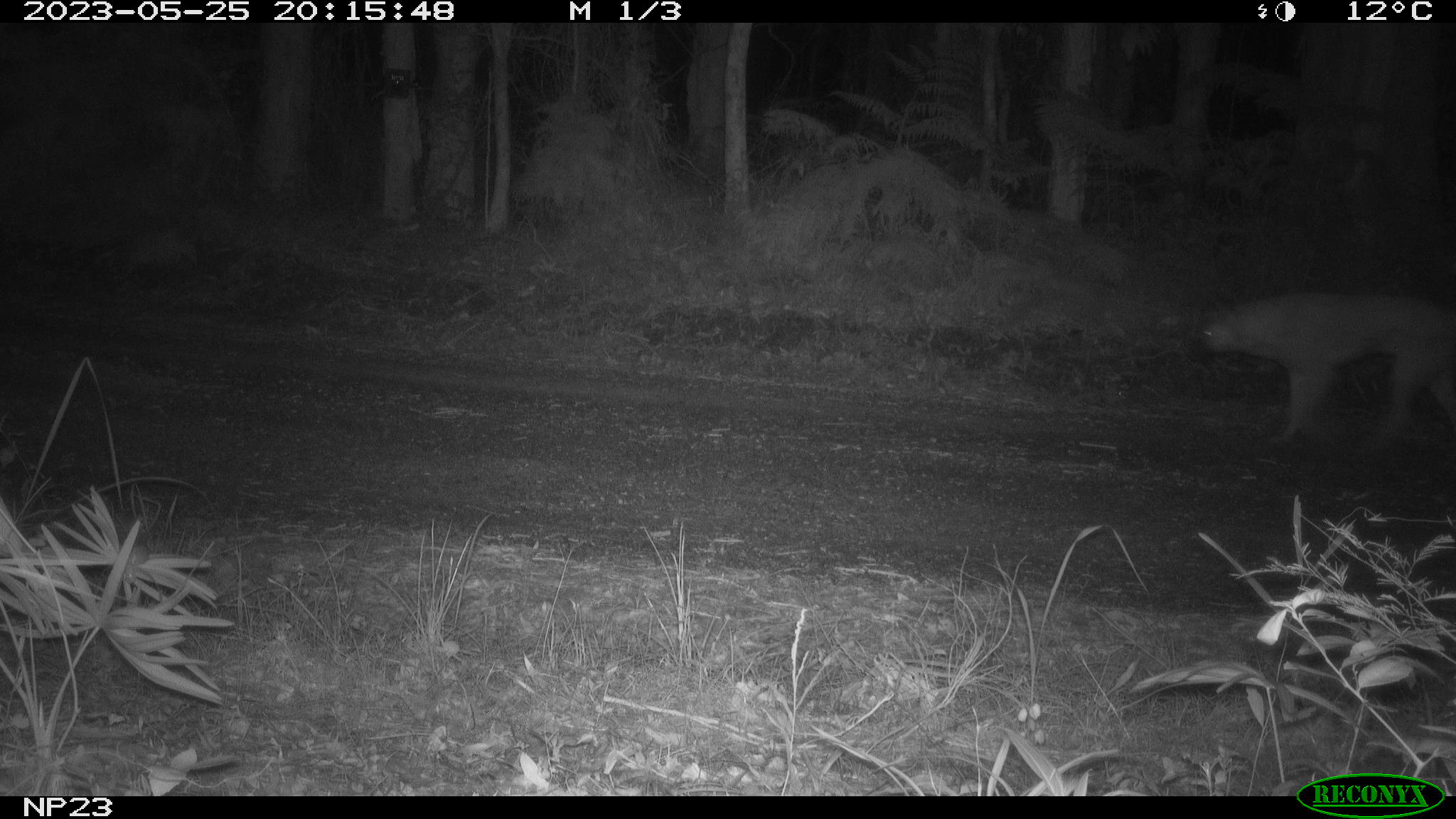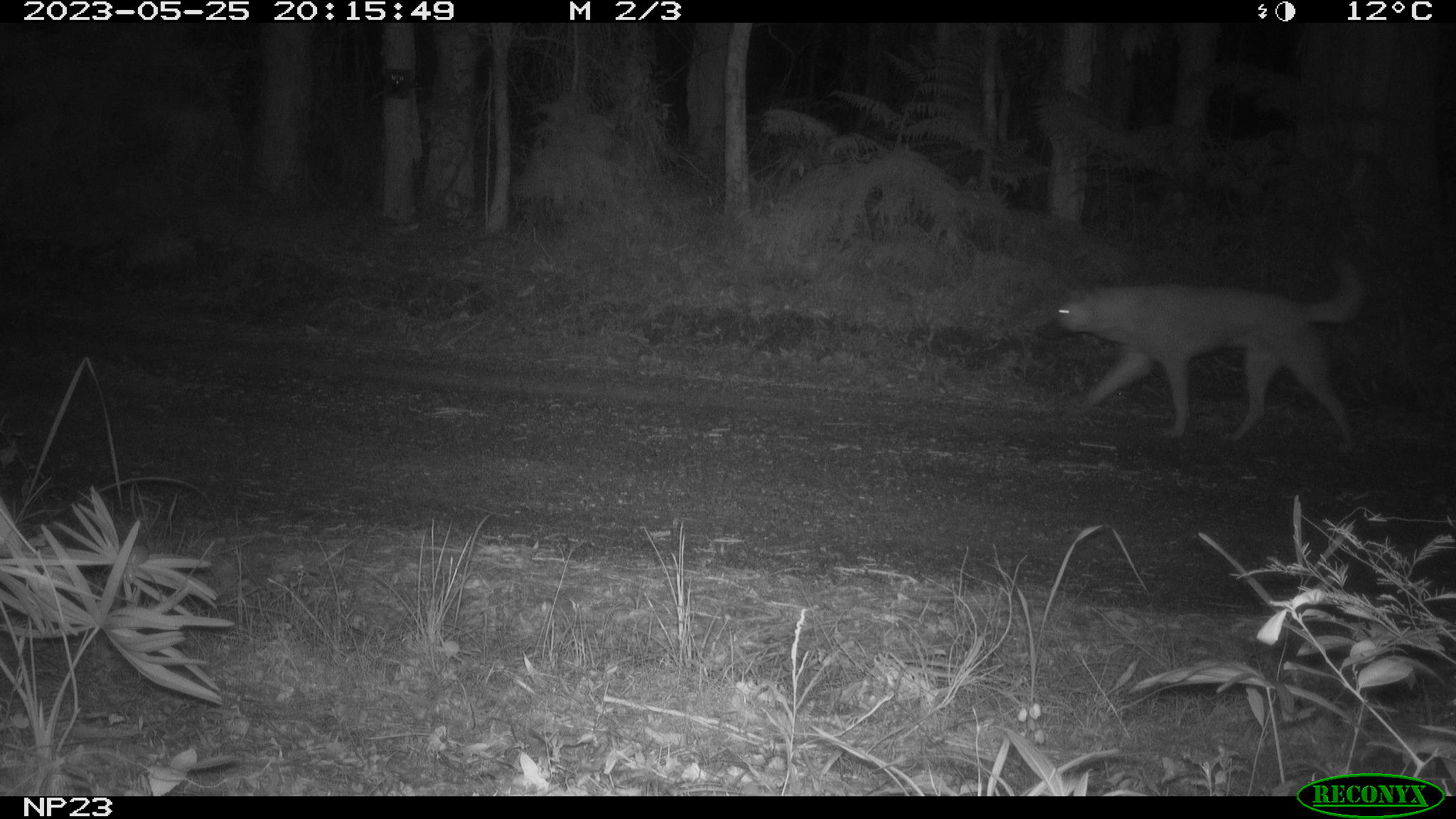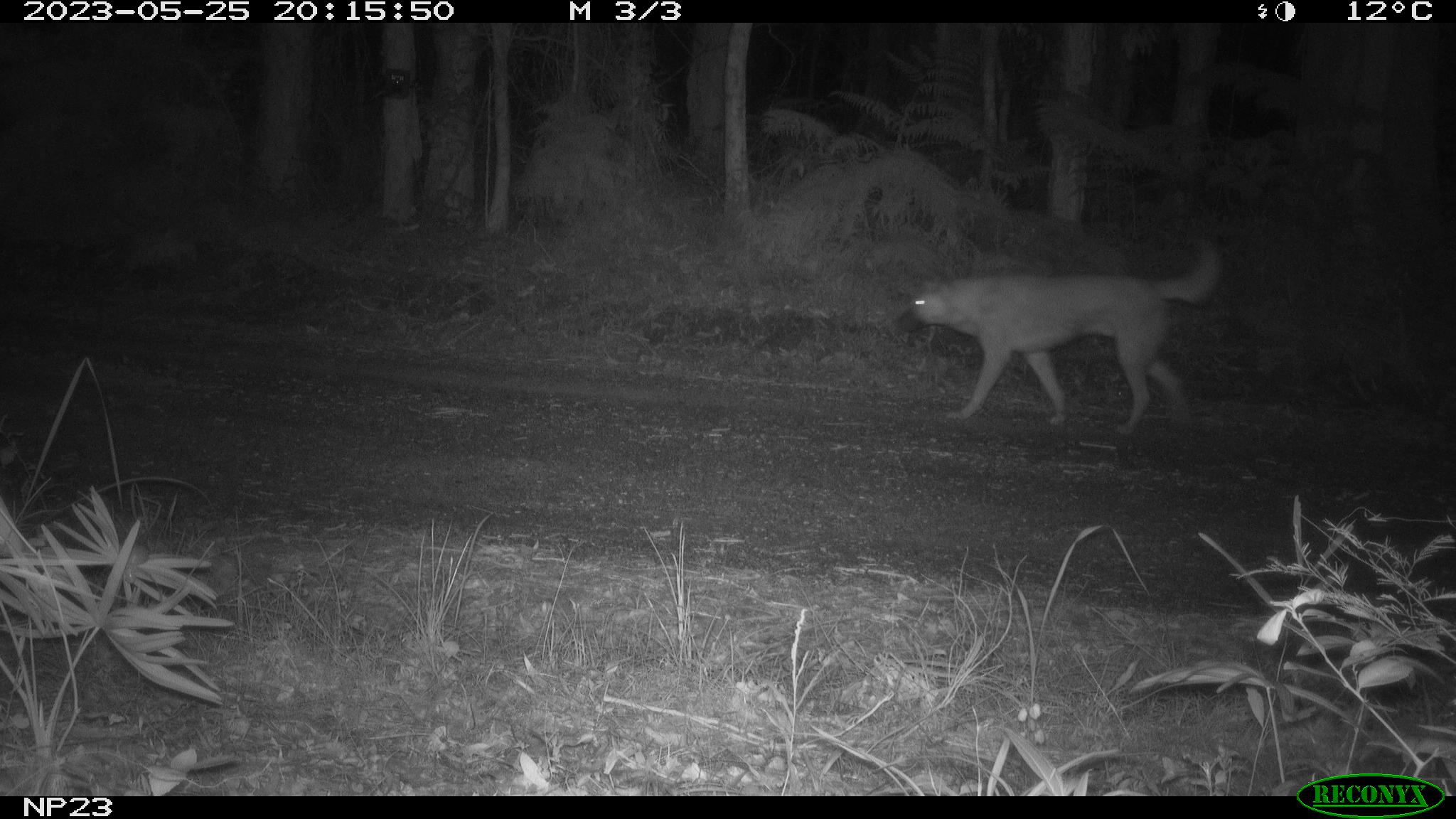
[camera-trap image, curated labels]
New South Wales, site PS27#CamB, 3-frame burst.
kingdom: Animalia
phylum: Chordata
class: Mammalia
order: Carnivora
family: Canidae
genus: Canis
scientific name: Canis familiaris dingo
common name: dingo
Dingo (Canis familiaris dingo).